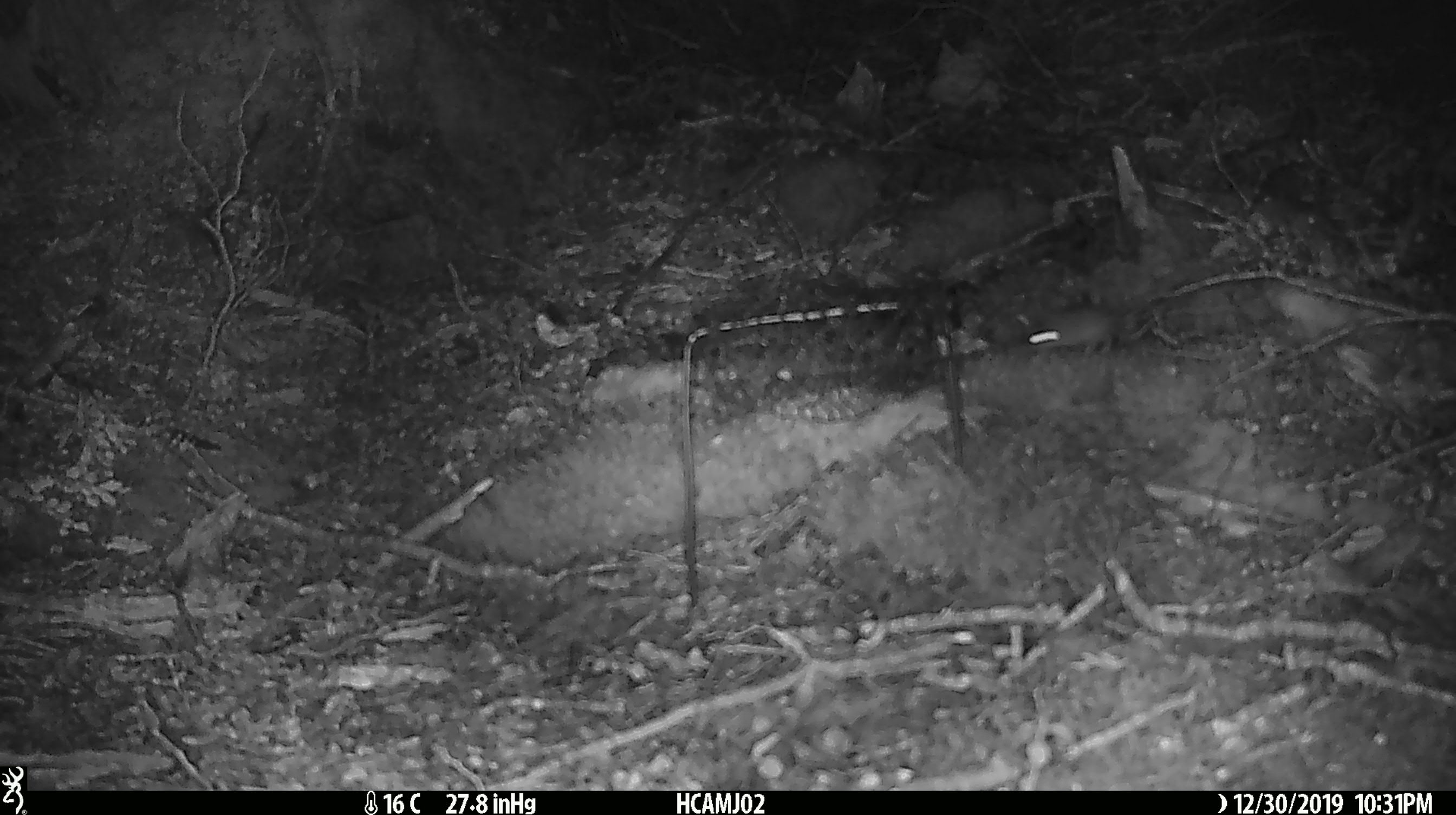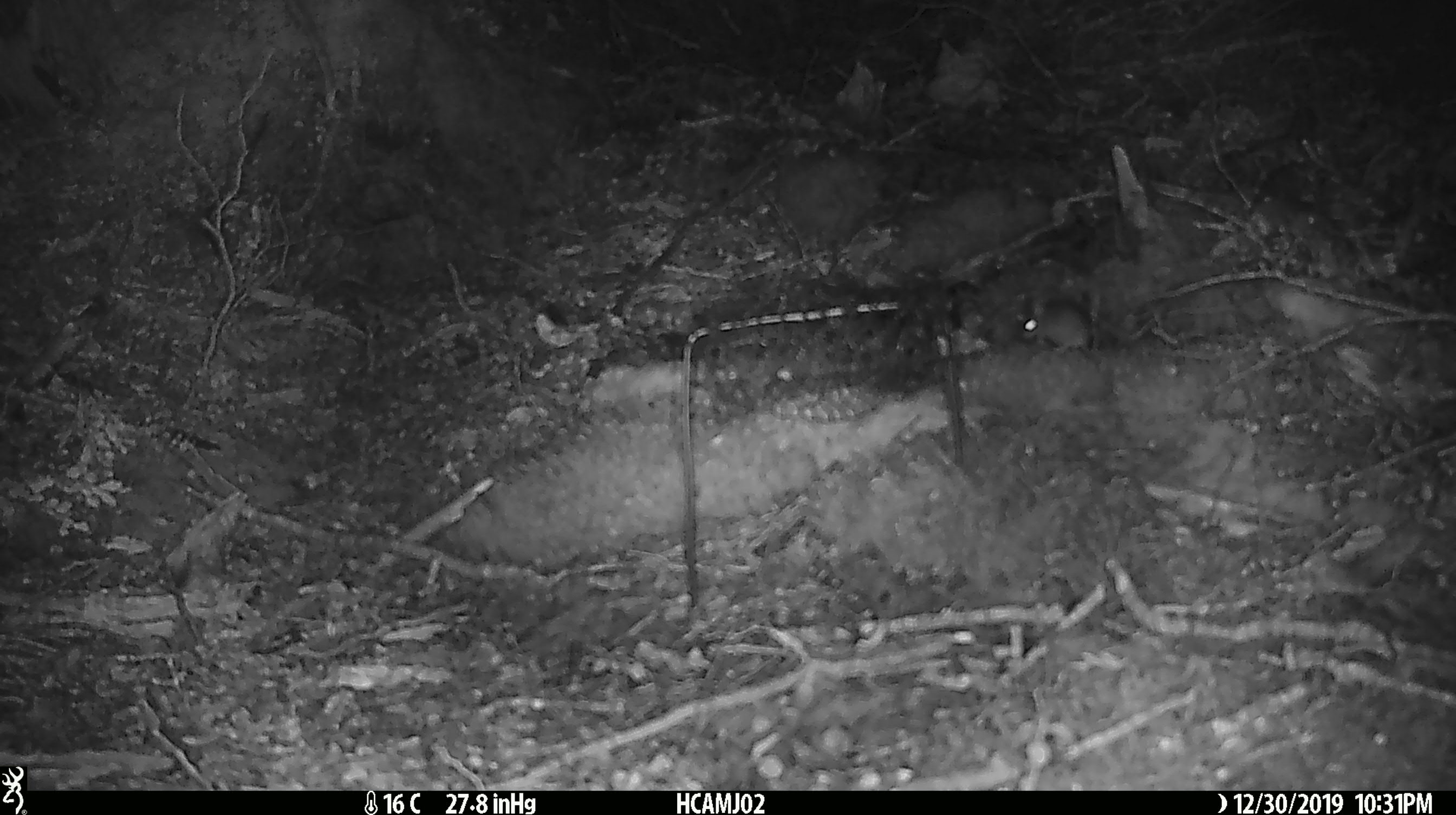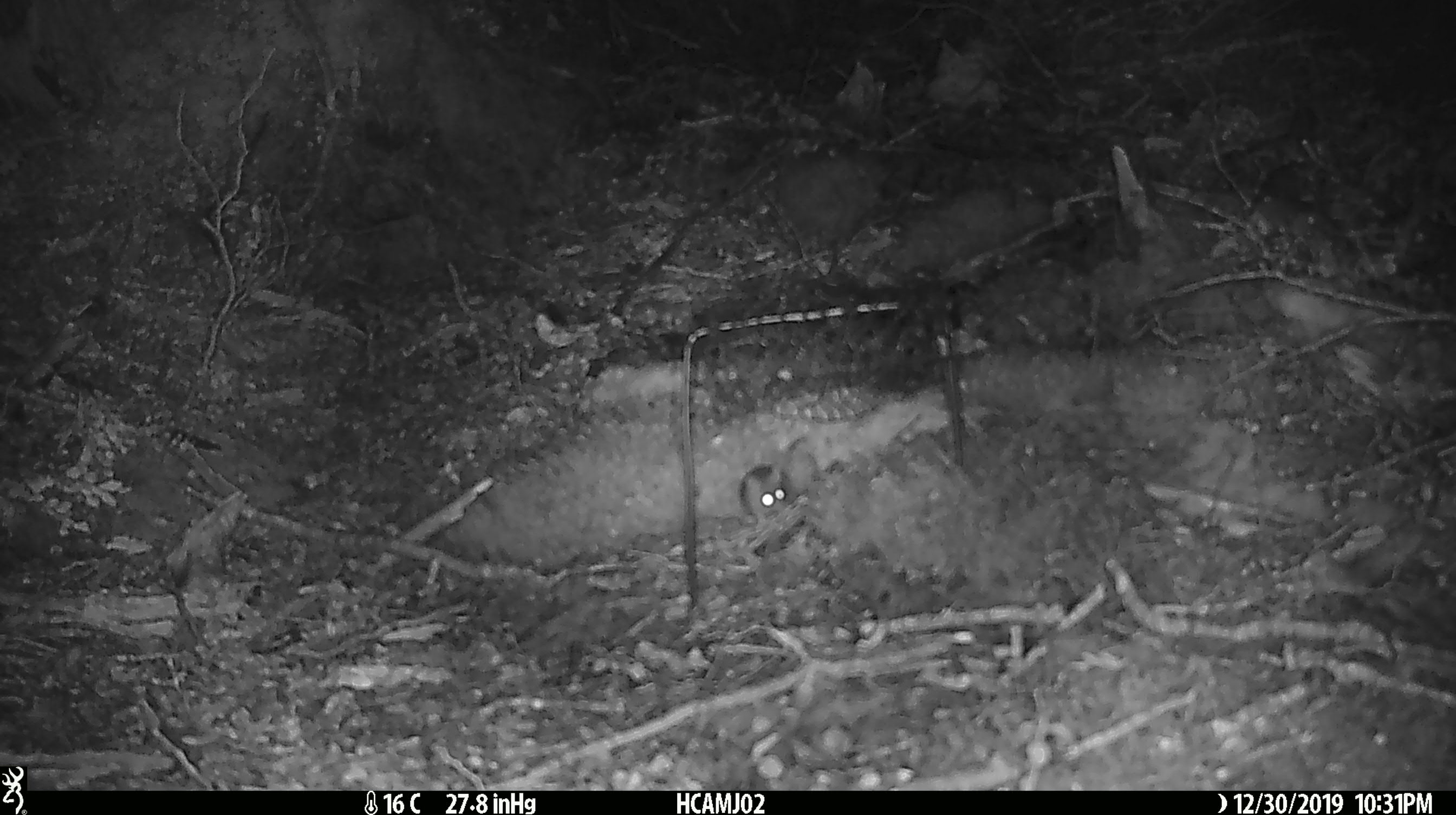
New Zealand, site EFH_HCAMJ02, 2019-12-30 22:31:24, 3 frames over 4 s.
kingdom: Animalia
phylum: Chordata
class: Mammalia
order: Rodentia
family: Muridae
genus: Mus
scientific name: Mus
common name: mouse